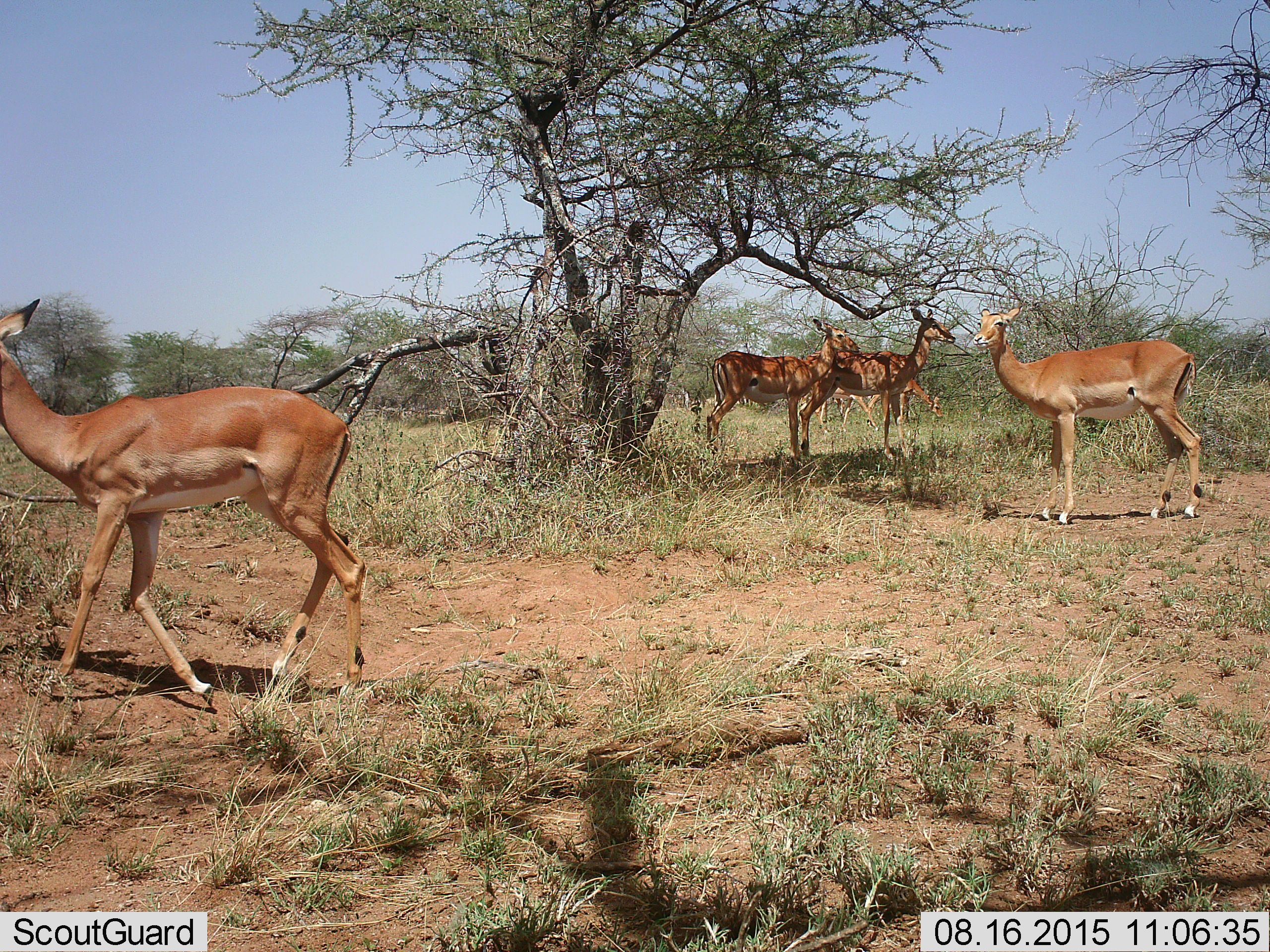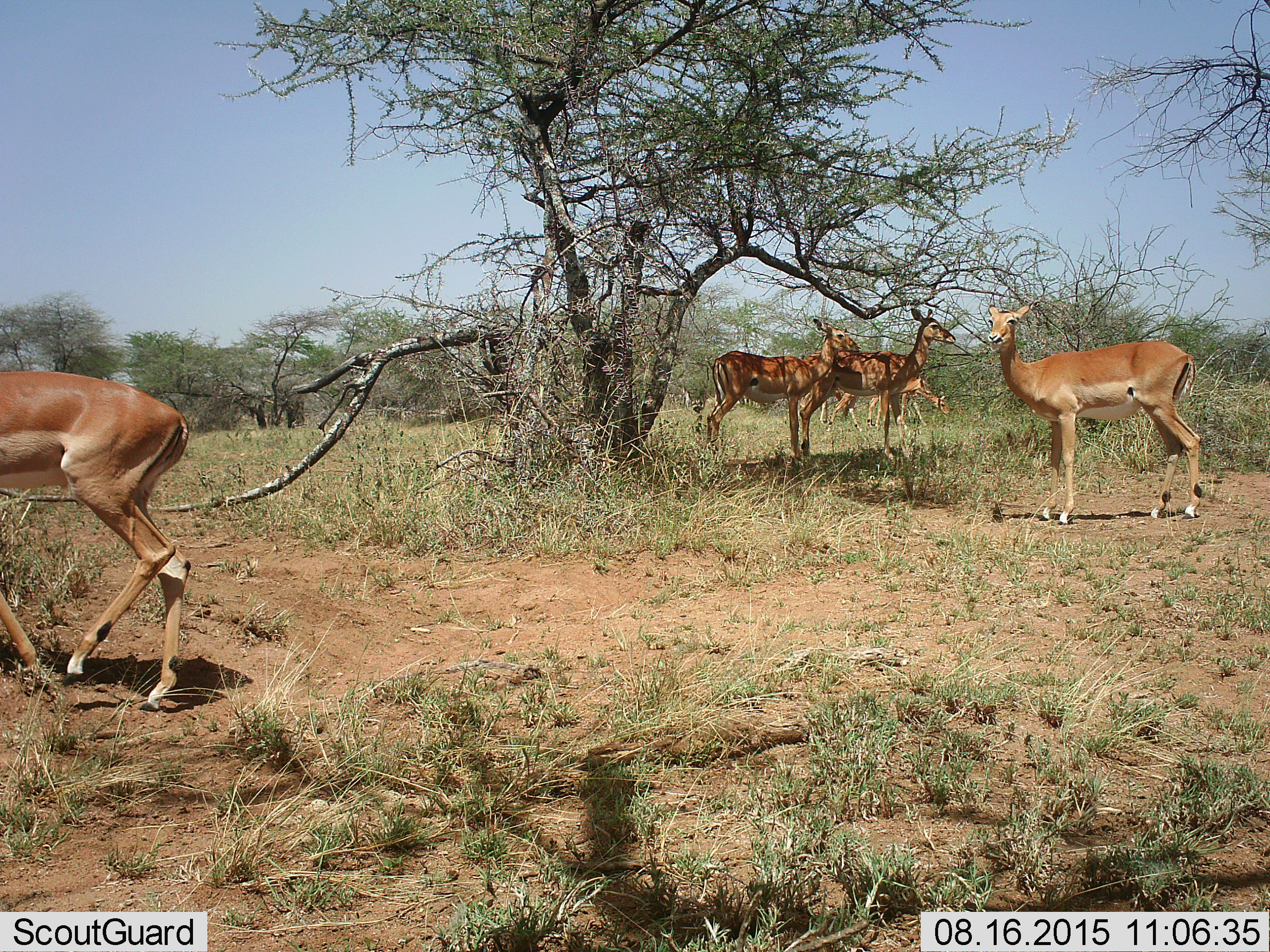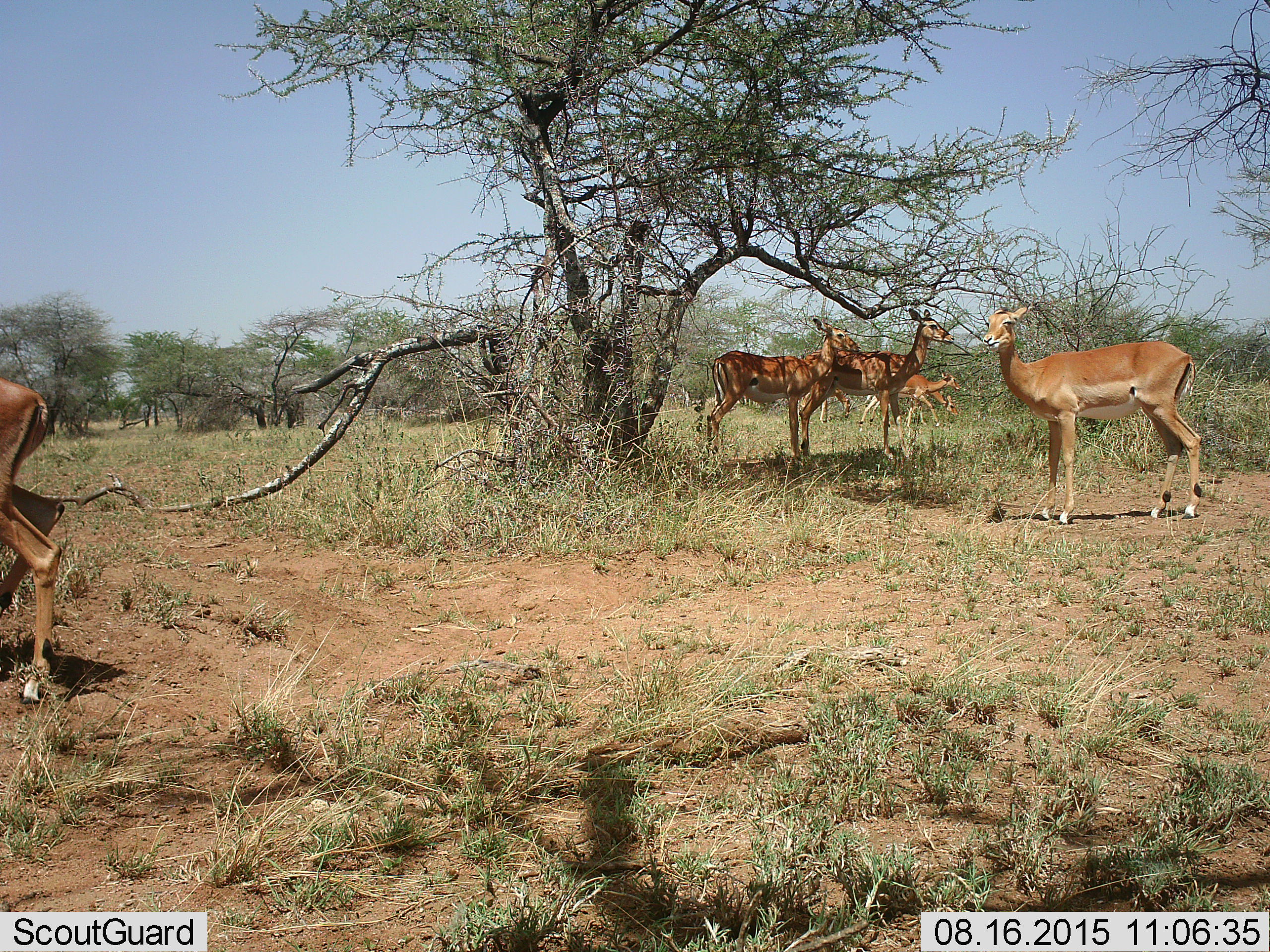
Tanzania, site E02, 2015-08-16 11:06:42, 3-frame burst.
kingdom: Animalia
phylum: Chordata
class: Mammalia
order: Artiodactyla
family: Bovidae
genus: Aepyceros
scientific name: Aepyceros melampus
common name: impala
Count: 7.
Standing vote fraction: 100%.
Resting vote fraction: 9%.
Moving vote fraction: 91%.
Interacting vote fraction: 0%.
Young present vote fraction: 9%.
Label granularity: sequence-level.